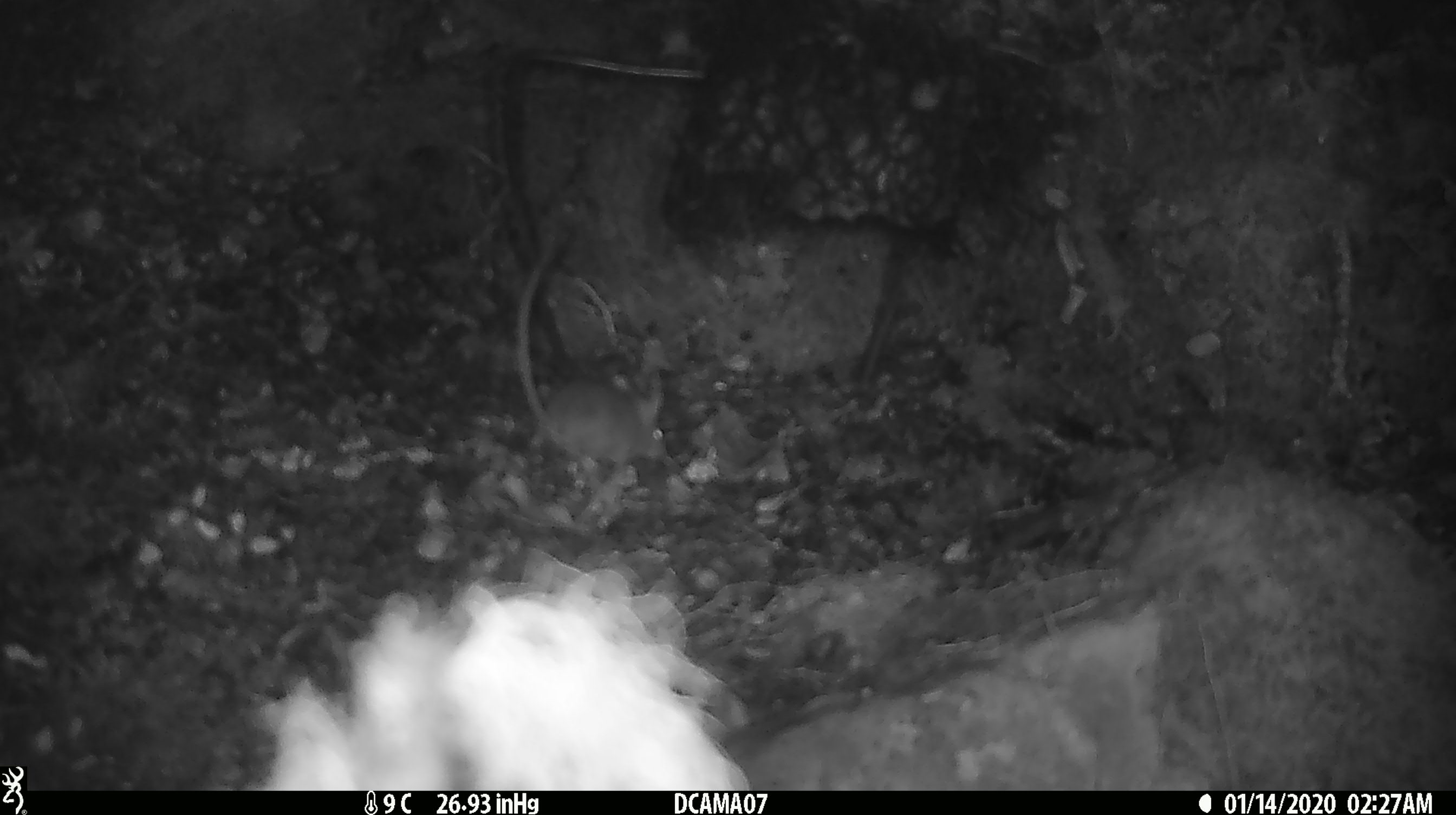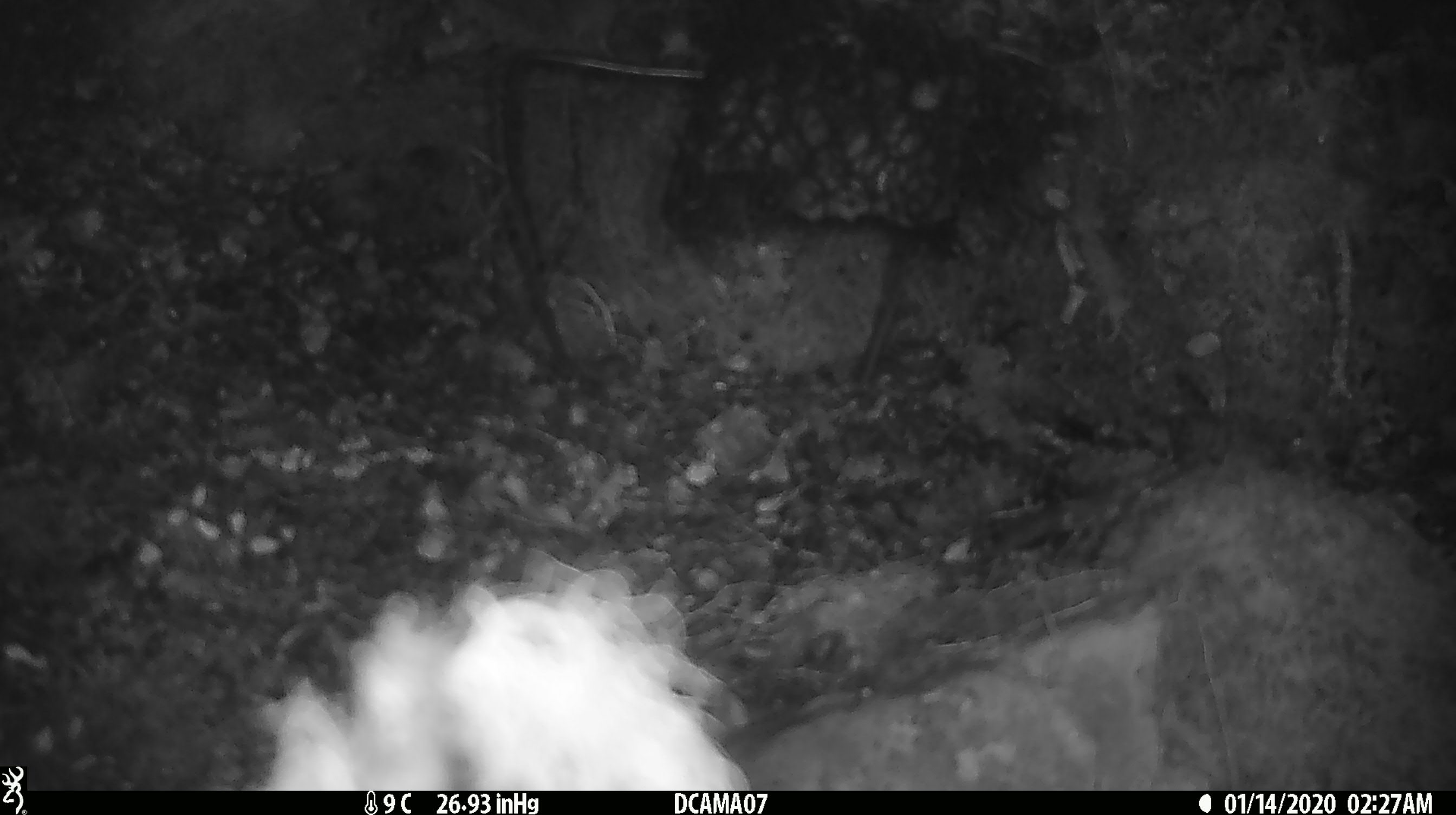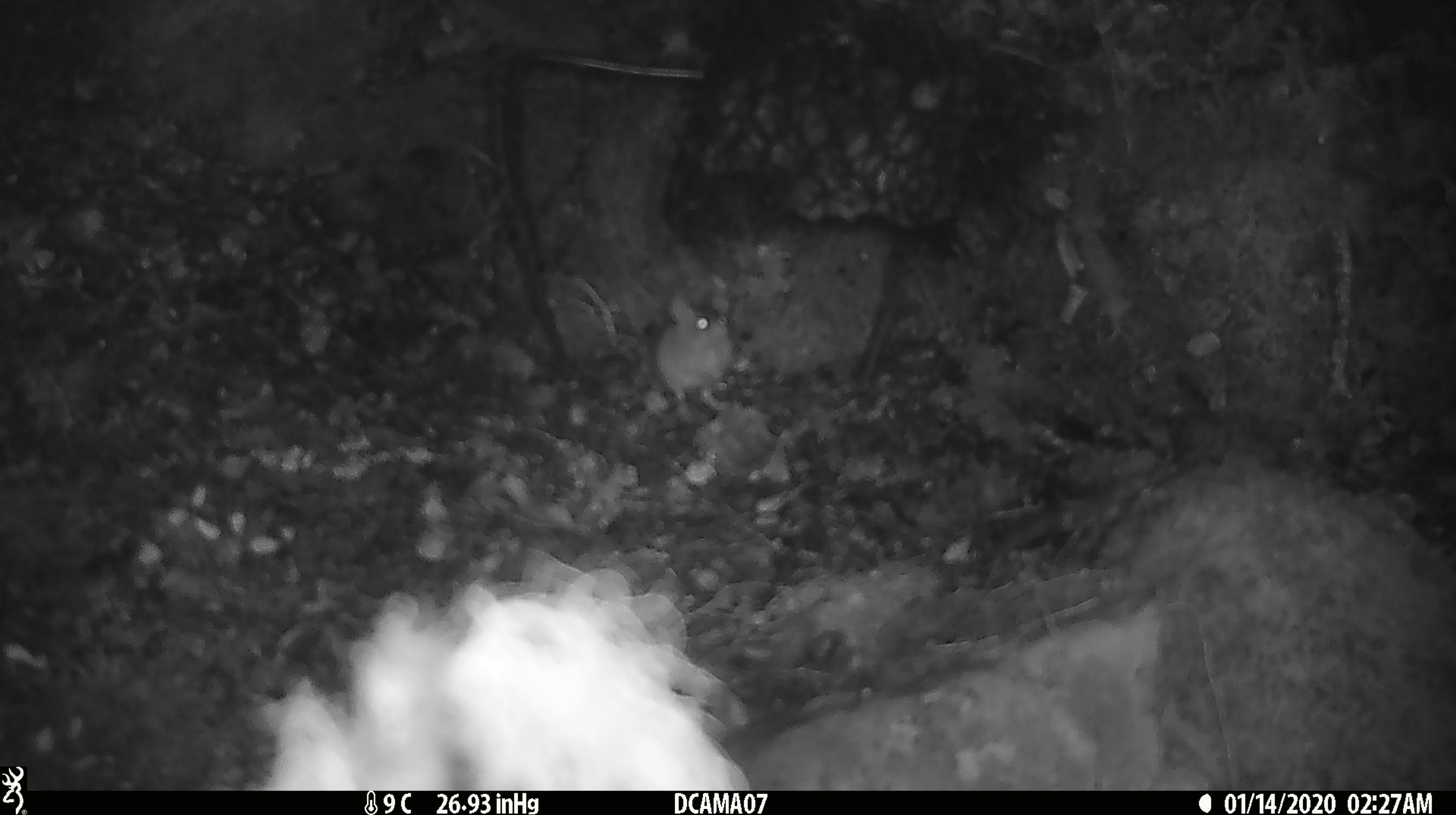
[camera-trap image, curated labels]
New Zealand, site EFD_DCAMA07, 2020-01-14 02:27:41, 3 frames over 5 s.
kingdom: Animalia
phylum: Chordata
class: Mammalia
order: Rodentia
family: Muridae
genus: Mus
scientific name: Mus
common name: mouse